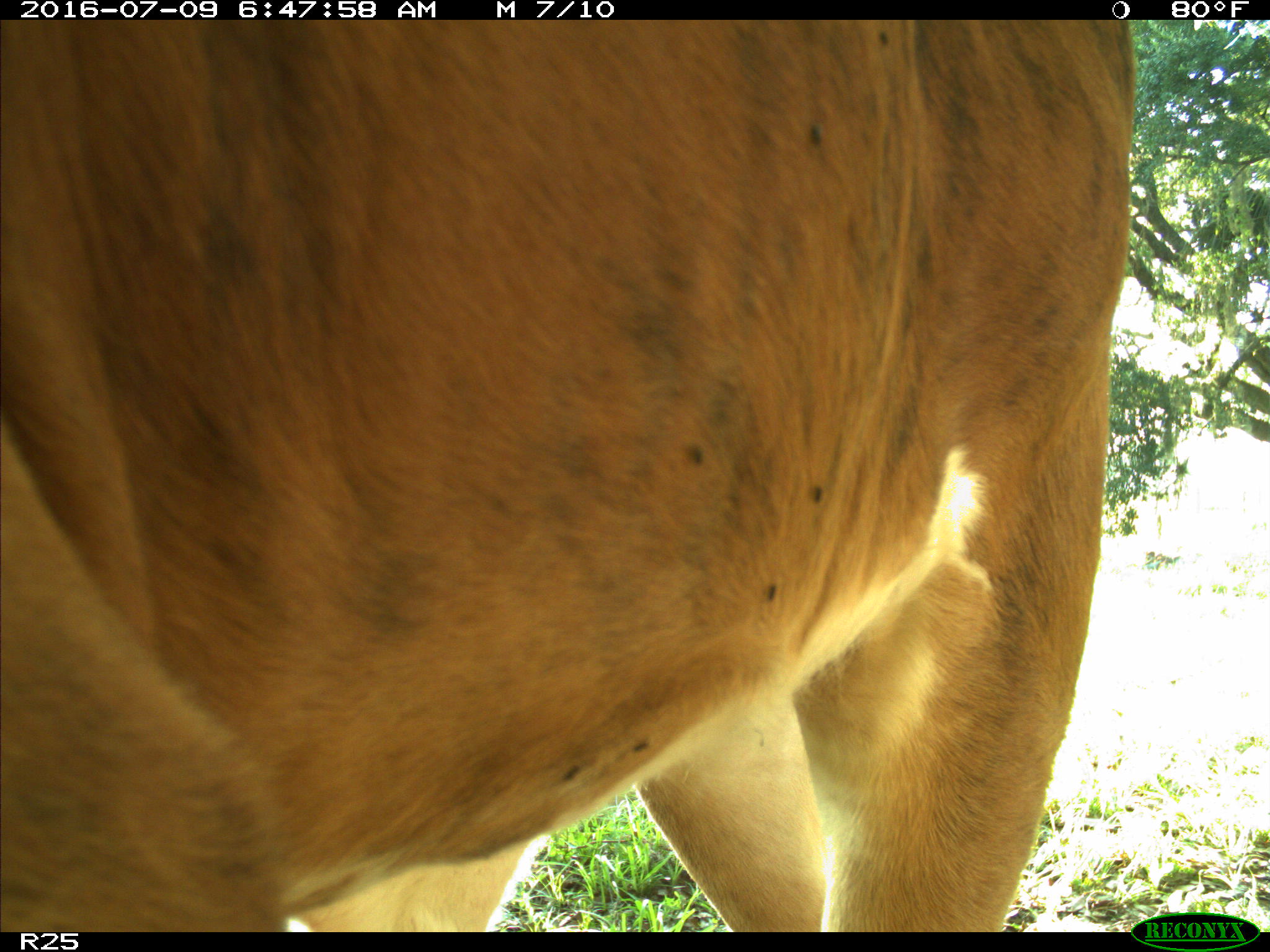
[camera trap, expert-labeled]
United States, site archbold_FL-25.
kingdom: Animalia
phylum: Chordata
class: Mammalia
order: Artiodactyla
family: Bovidae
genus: Bos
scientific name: Bos taurus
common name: domestic cow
Bos taurus (domestic cow).